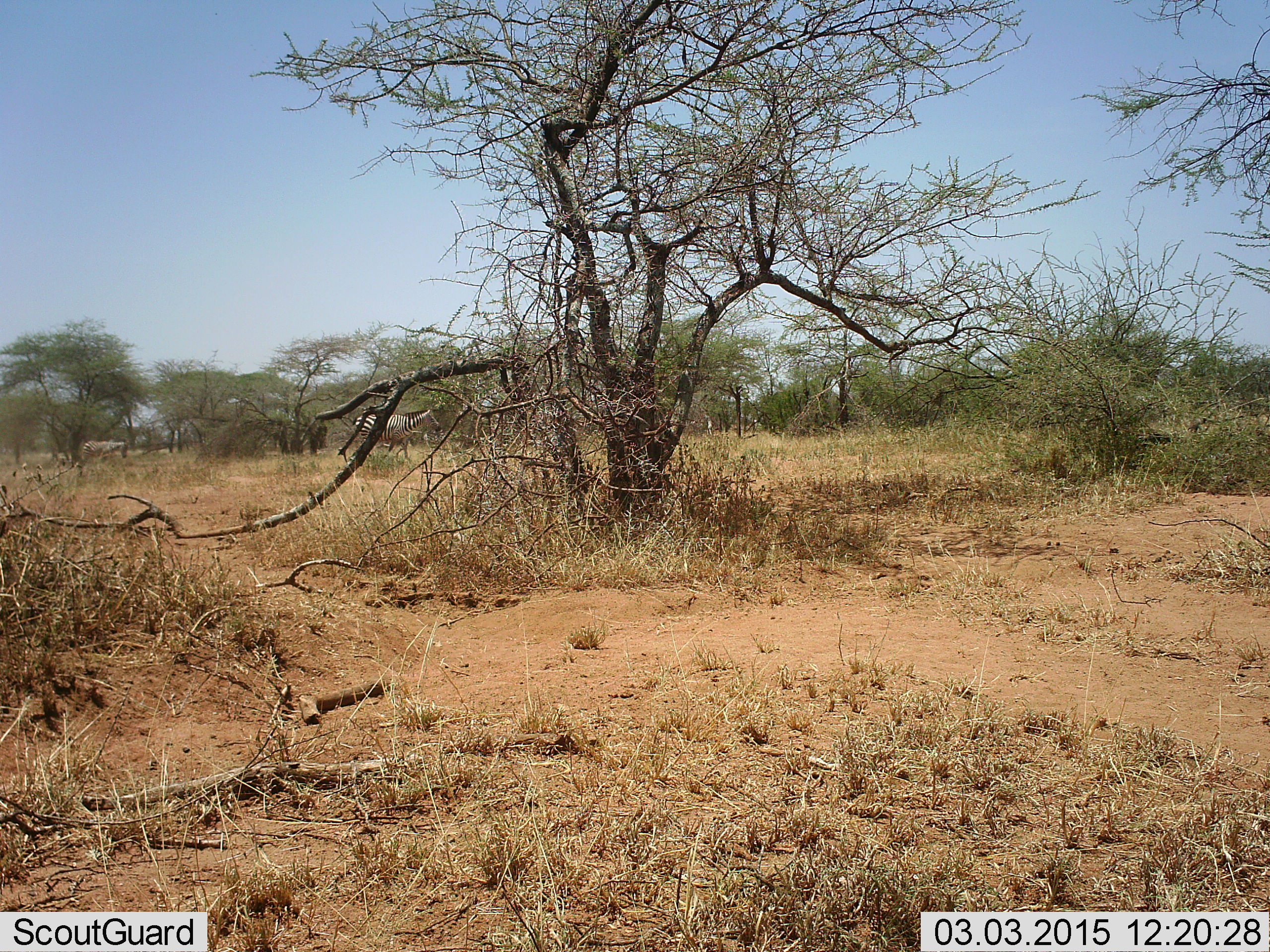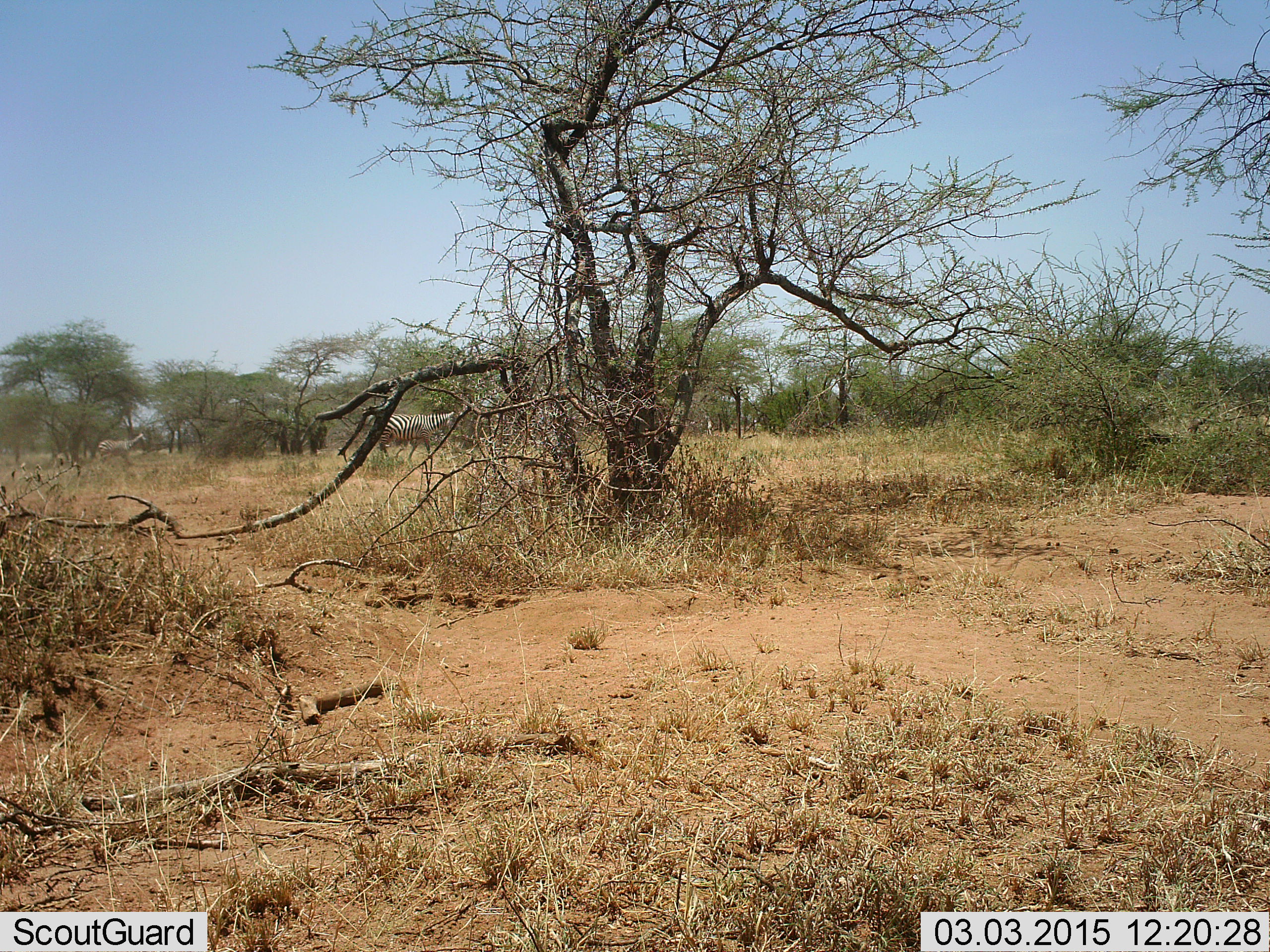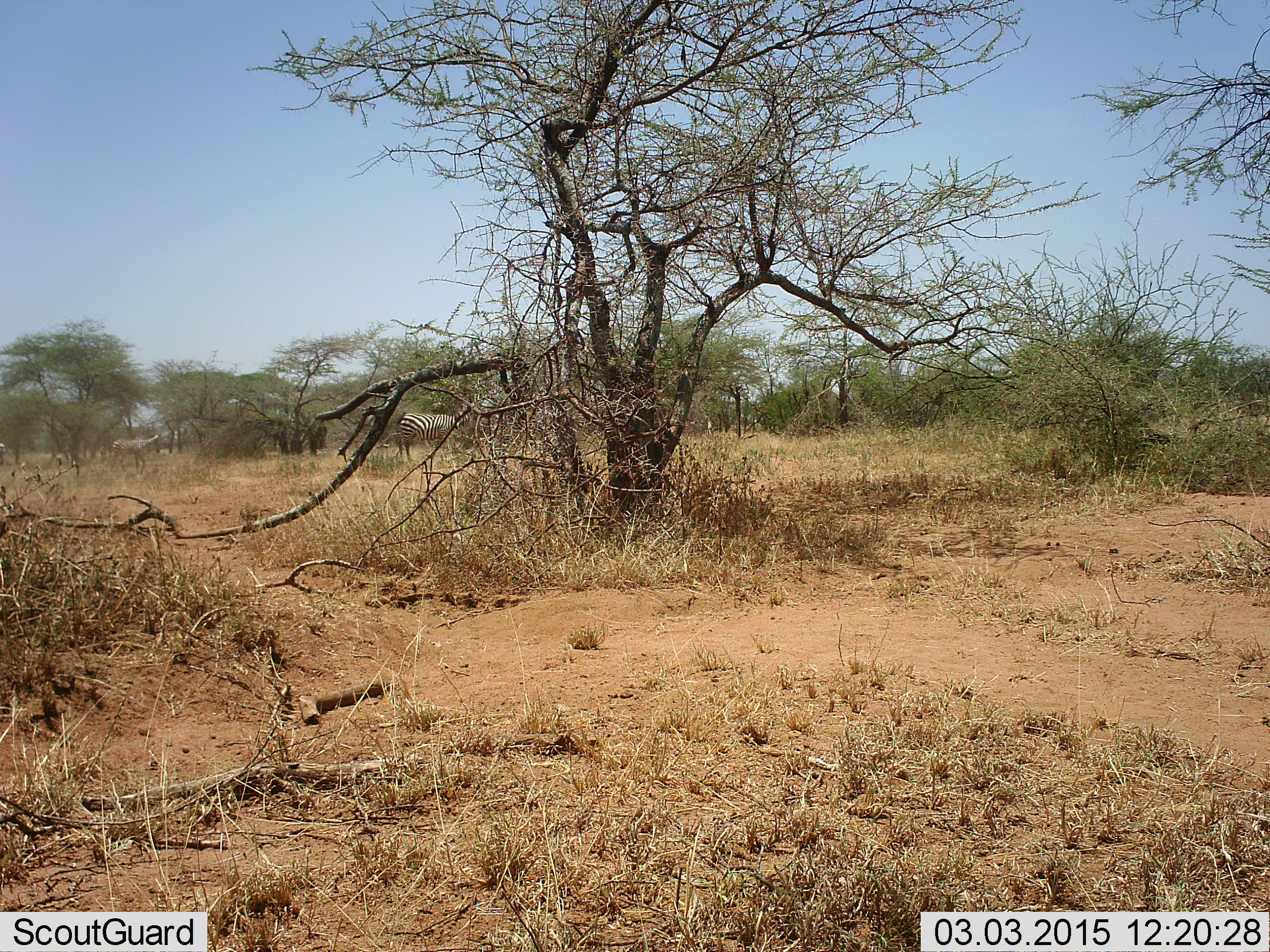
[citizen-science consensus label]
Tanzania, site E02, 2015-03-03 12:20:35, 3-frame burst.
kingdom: Animalia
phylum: Chordata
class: Mammalia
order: Perissodactyla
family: Equidae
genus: Equus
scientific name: Equus quagga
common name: plains zebra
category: zebra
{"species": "zebra (plains zebra) (Equus quagga)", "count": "2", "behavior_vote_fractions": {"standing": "0%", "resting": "0%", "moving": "100%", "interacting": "0%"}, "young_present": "0%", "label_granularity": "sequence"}